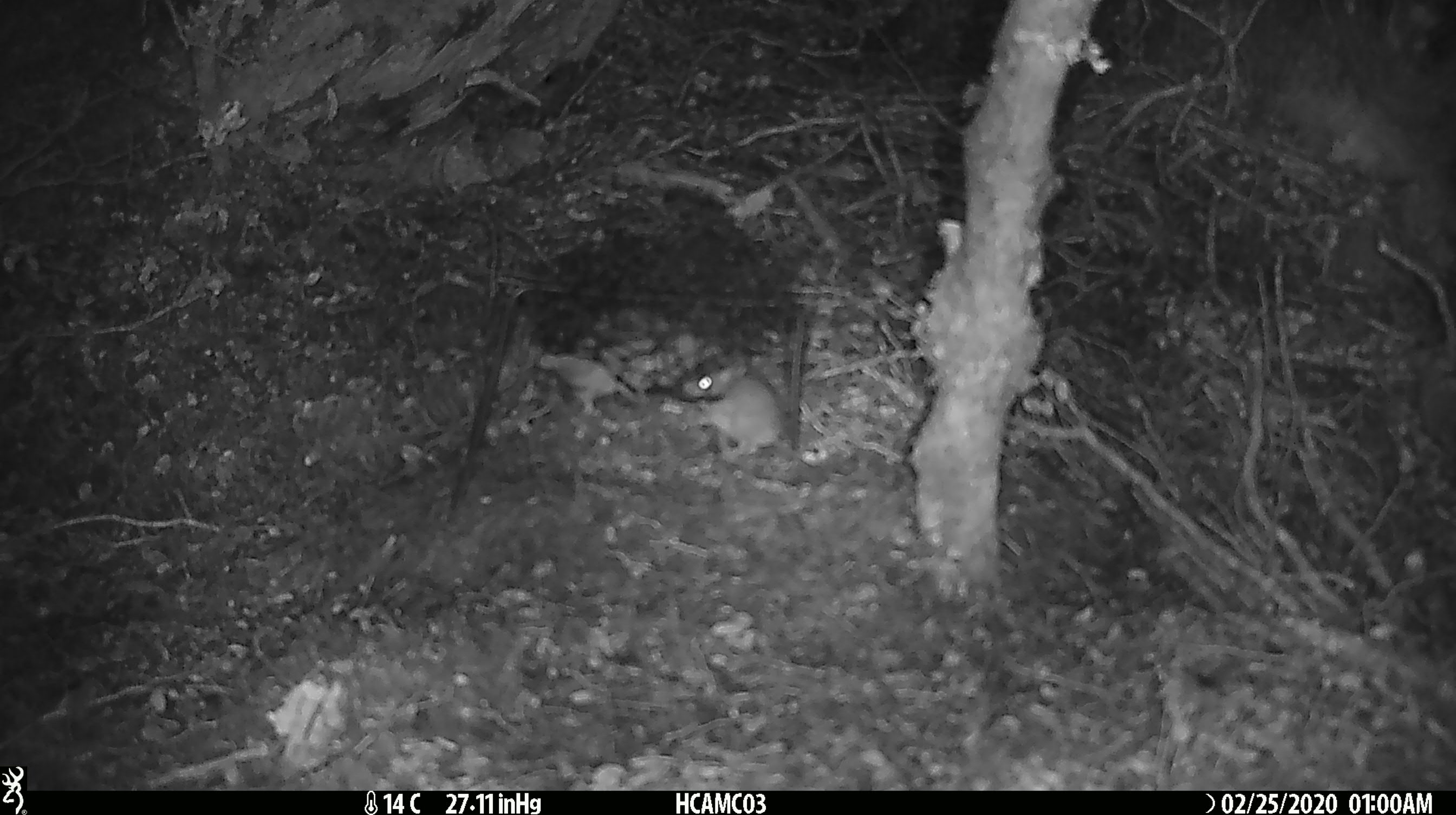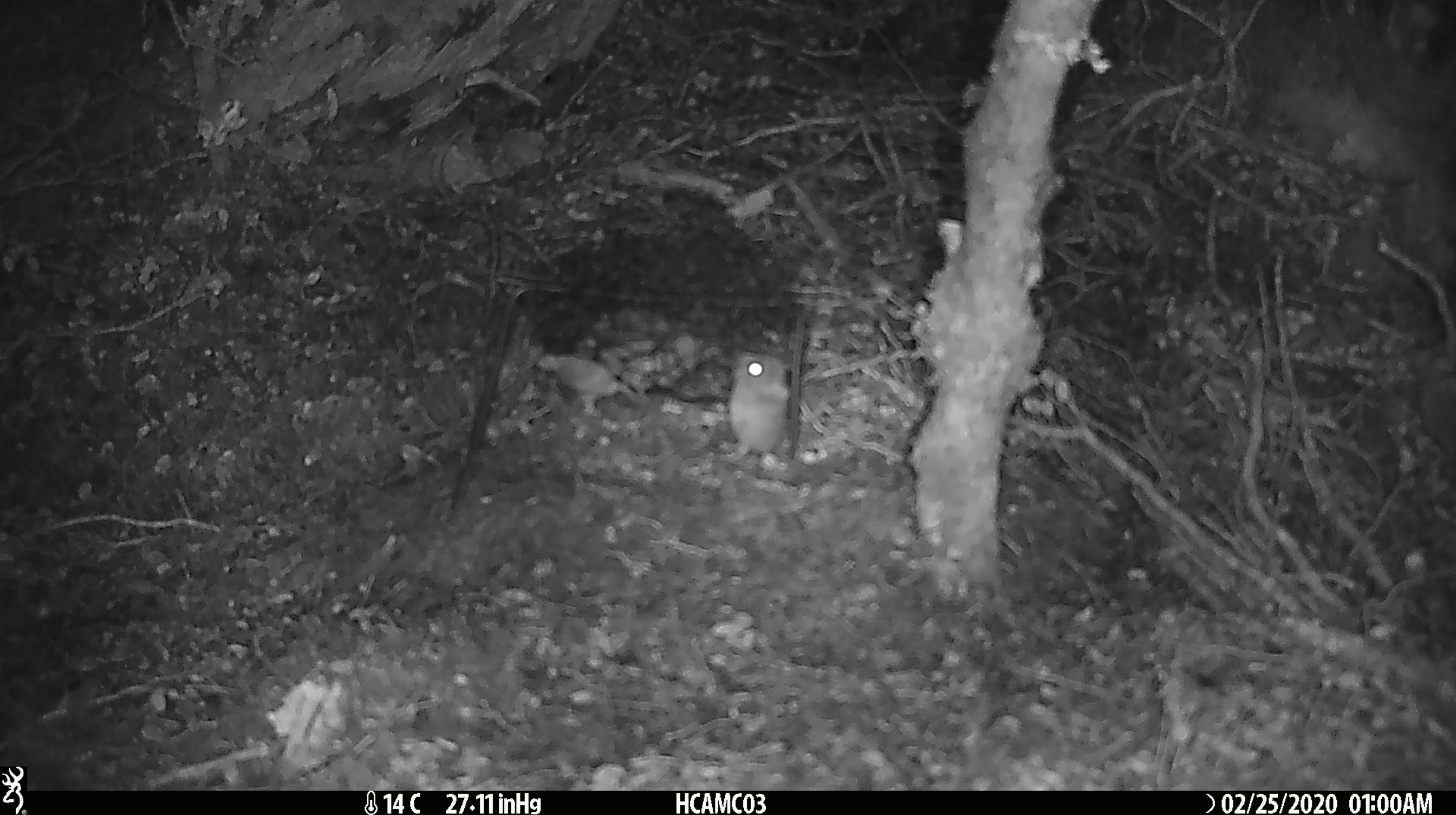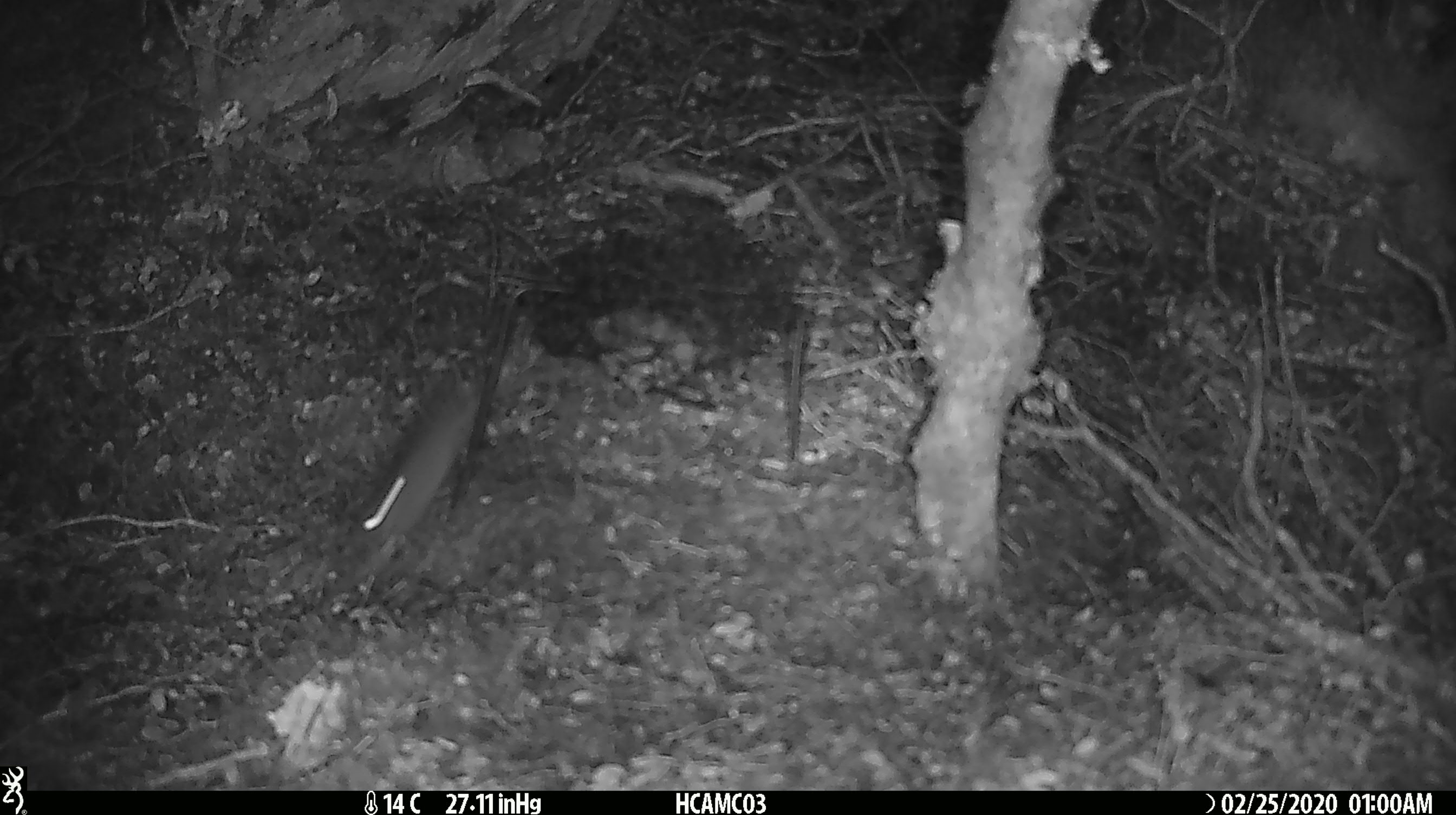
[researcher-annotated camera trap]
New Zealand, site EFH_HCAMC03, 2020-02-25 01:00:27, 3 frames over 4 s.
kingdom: Animalia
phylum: Chordata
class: Mammalia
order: Rodentia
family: Muridae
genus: Mus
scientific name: Mus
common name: mouse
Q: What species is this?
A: Mouse (Mus).